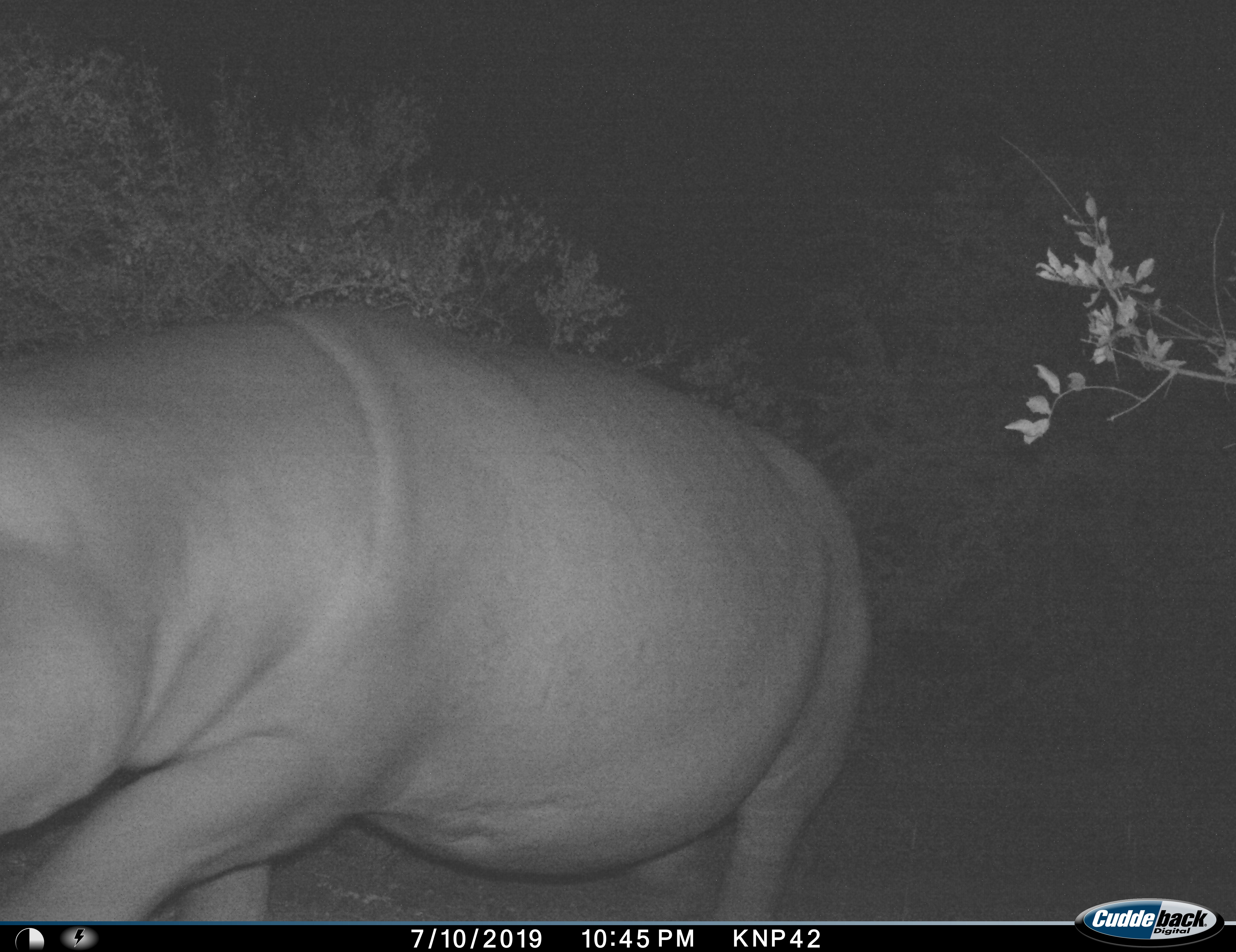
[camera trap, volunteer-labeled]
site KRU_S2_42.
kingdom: Animalia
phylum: Chordata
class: Mammalia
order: Artiodactyla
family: Hippopotamidae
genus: Hippopotamus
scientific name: Hippopotamus amphibius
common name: hippopotamus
Hippopotamus (Hippopotamus amphibius), count 1. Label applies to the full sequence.